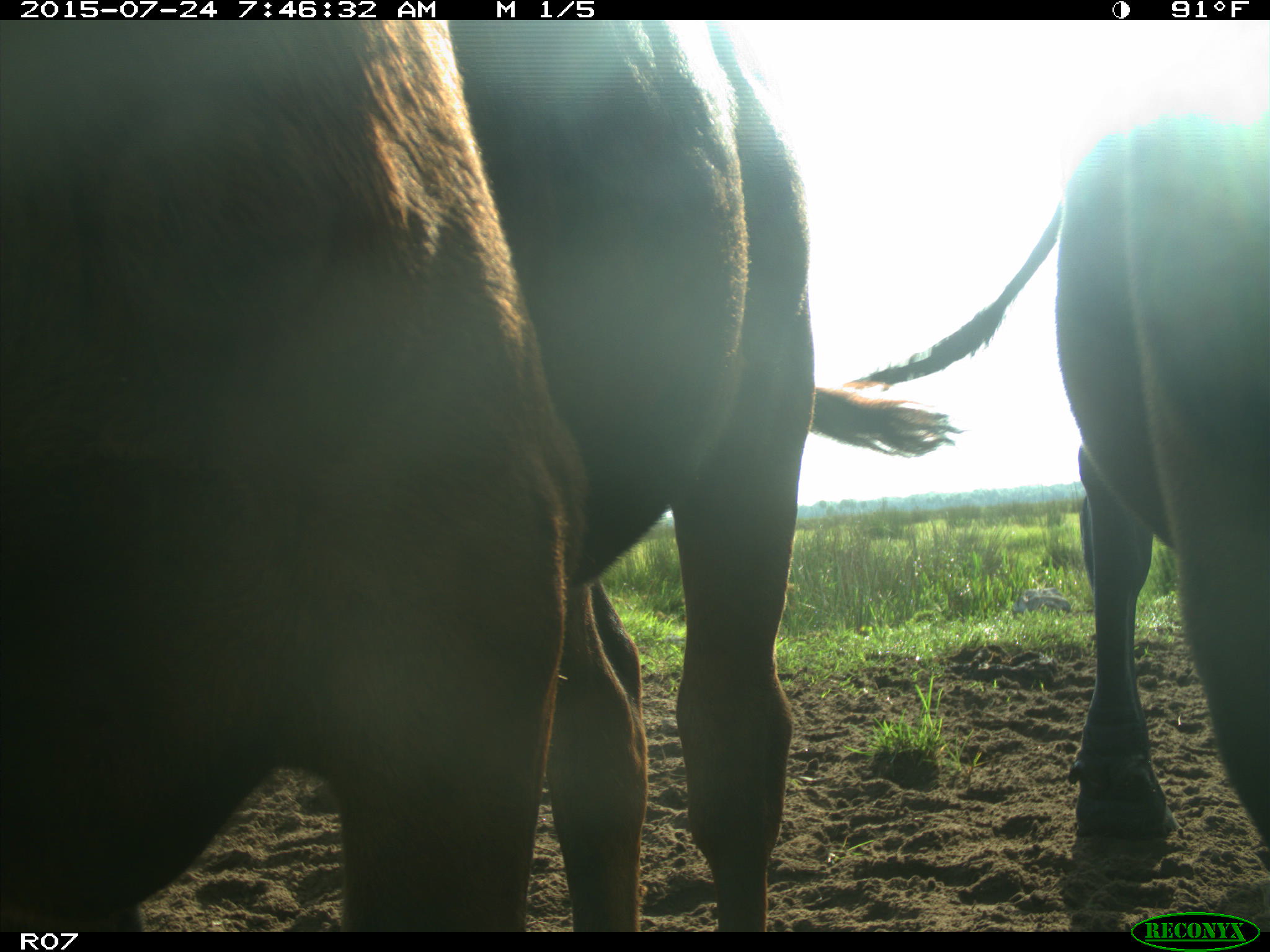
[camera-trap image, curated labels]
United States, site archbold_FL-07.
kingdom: Animalia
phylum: Chordata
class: Mammalia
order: Artiodactyla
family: Bovidae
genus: Bos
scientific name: Bos taurus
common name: domestic cow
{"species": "Bos taurus (domestic cow)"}